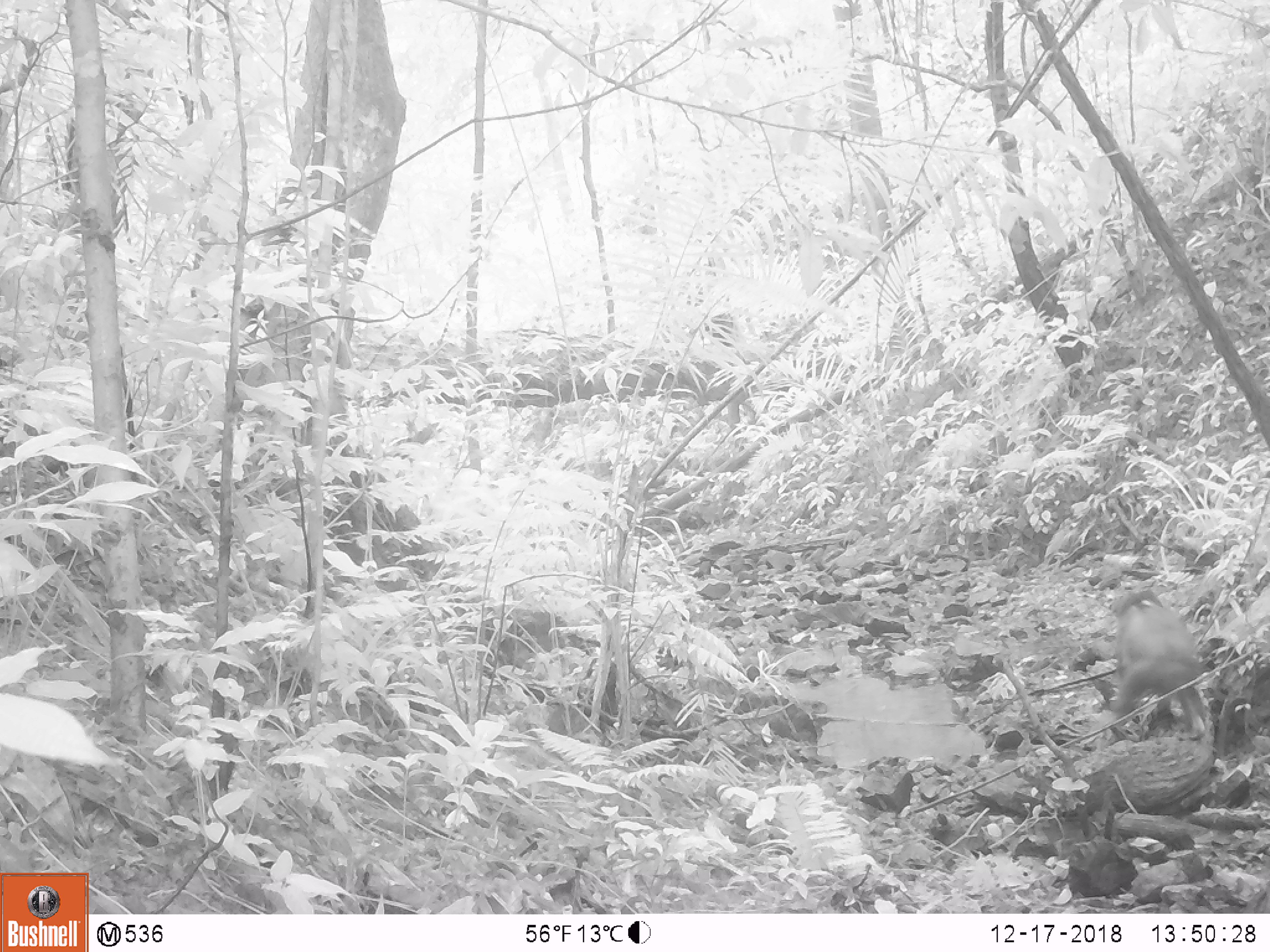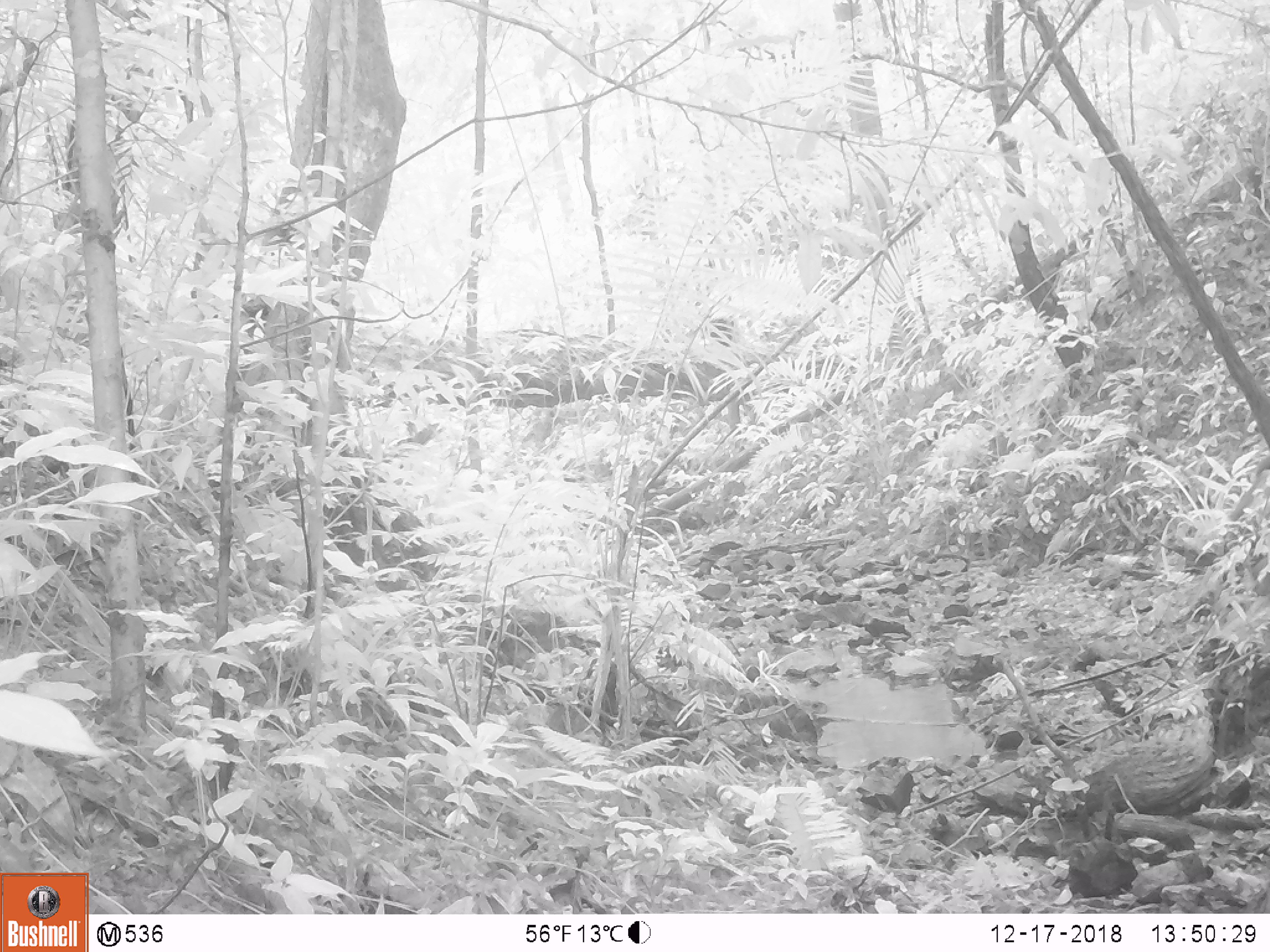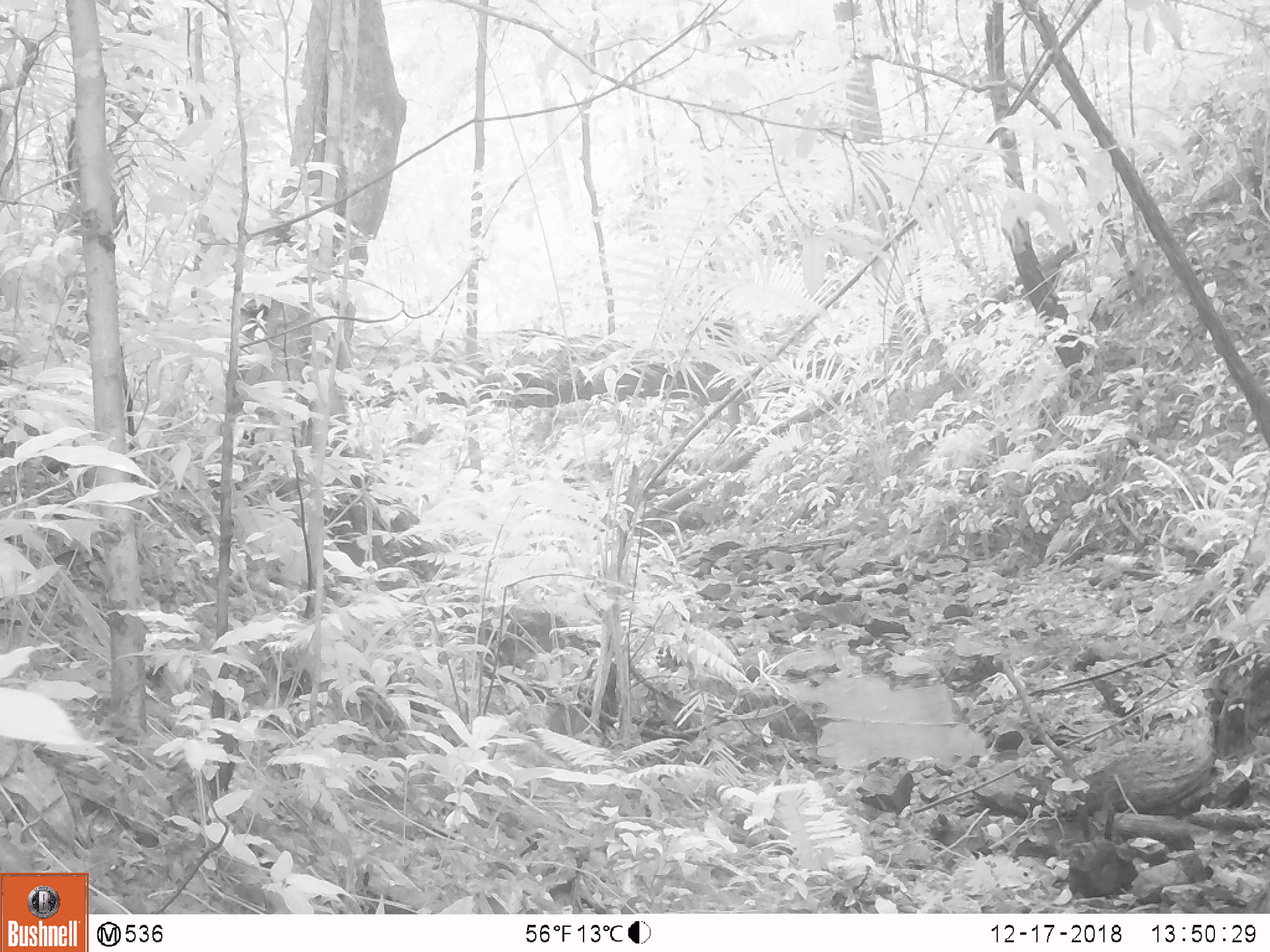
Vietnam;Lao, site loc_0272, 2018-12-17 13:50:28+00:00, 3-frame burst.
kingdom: Animalia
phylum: Chordata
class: Mammalia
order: Primates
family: Cercopithecidae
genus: Macaca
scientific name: Macaca arctoides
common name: stump-tailed macaque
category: stump tailed macaque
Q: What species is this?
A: Stump tailed macaque (stump-tailed macaque) (Macaca arctoides).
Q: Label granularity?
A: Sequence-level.